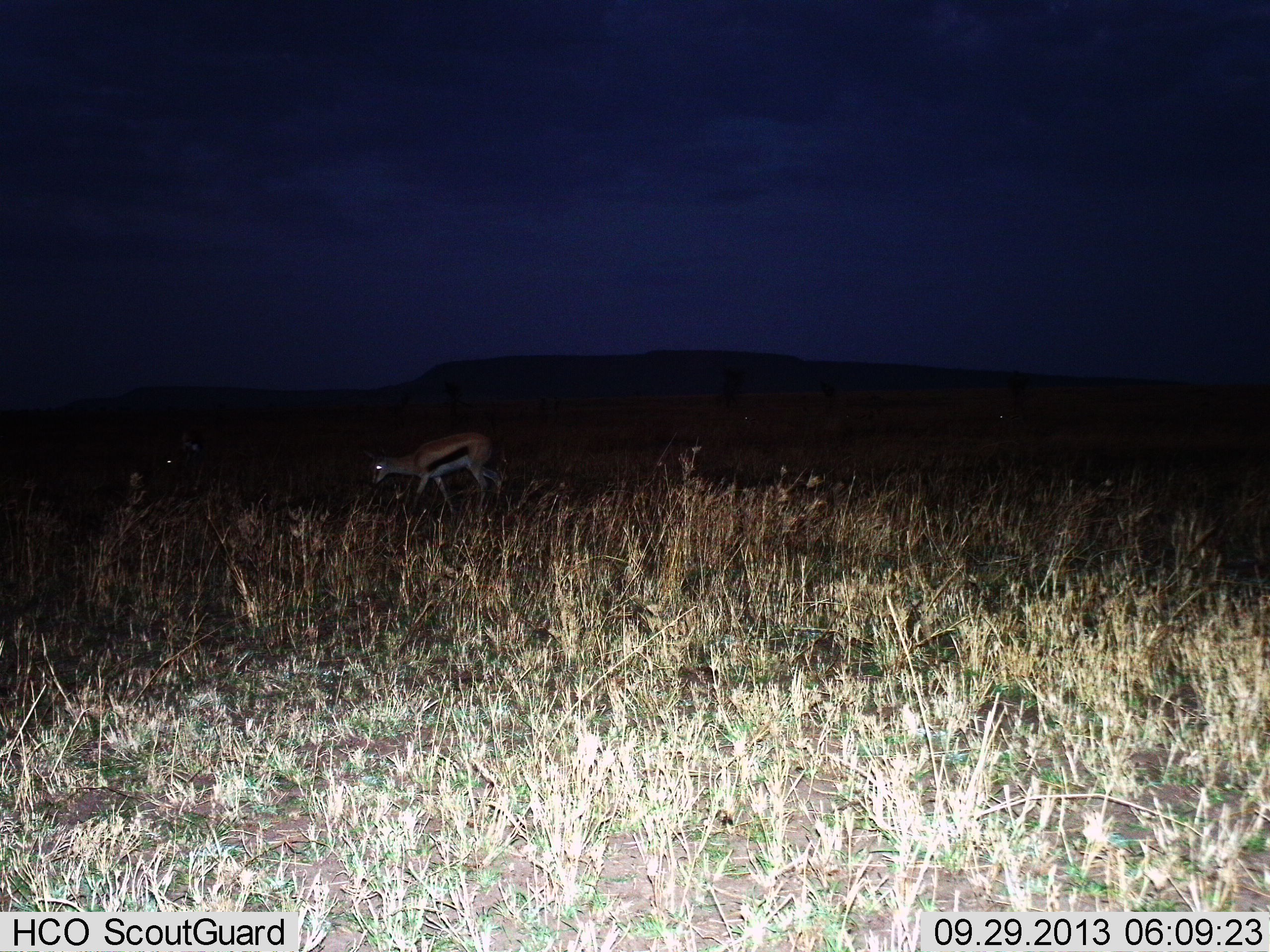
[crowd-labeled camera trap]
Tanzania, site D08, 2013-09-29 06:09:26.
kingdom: Animalia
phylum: Chordata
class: Mammalia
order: Artiodactyla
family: Bovidae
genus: Eudorcas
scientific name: Eudorcas thomsonii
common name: thomson's gazelle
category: gazellethomsons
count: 1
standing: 20%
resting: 0%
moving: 70%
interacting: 0%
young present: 0%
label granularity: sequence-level